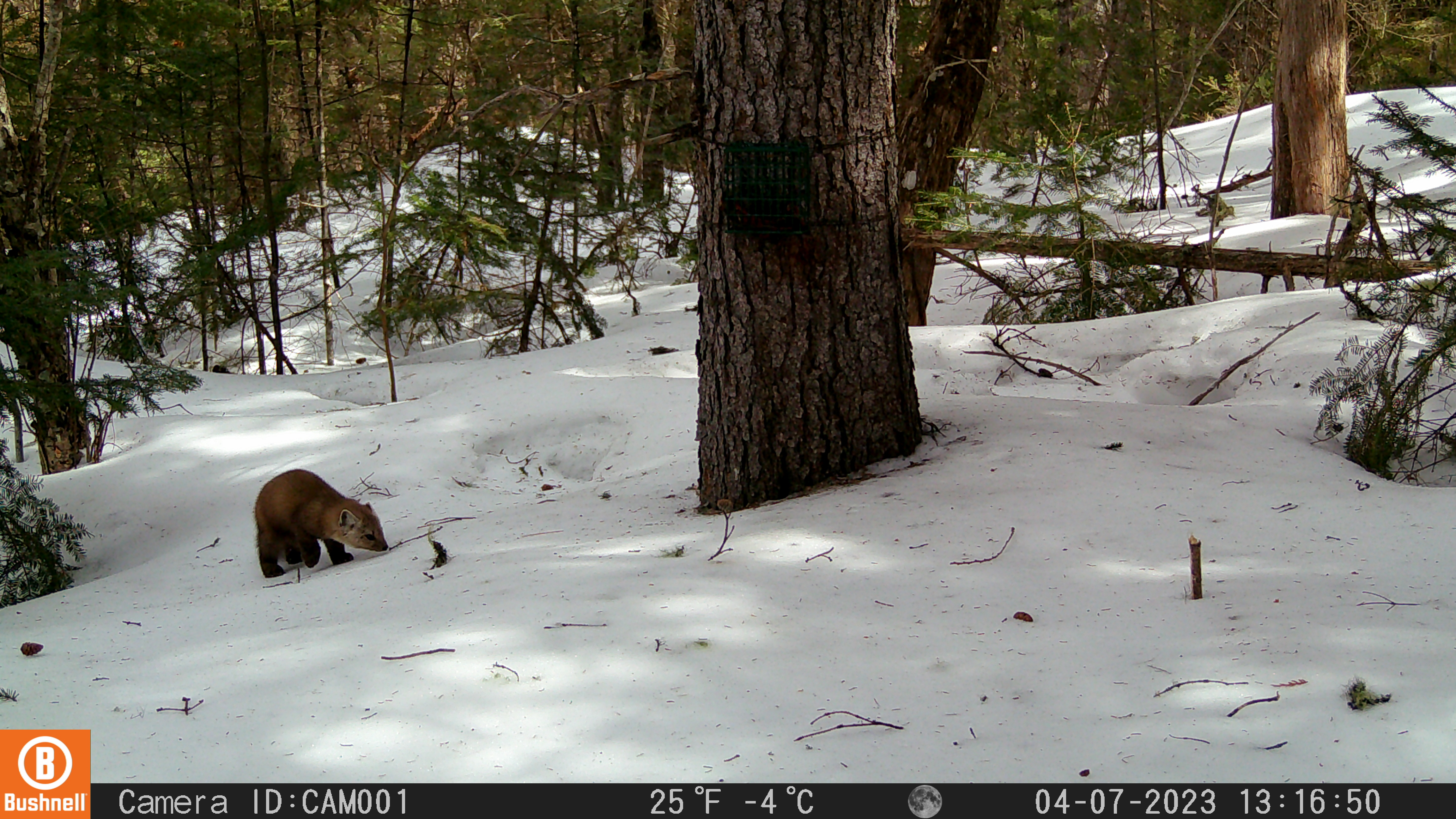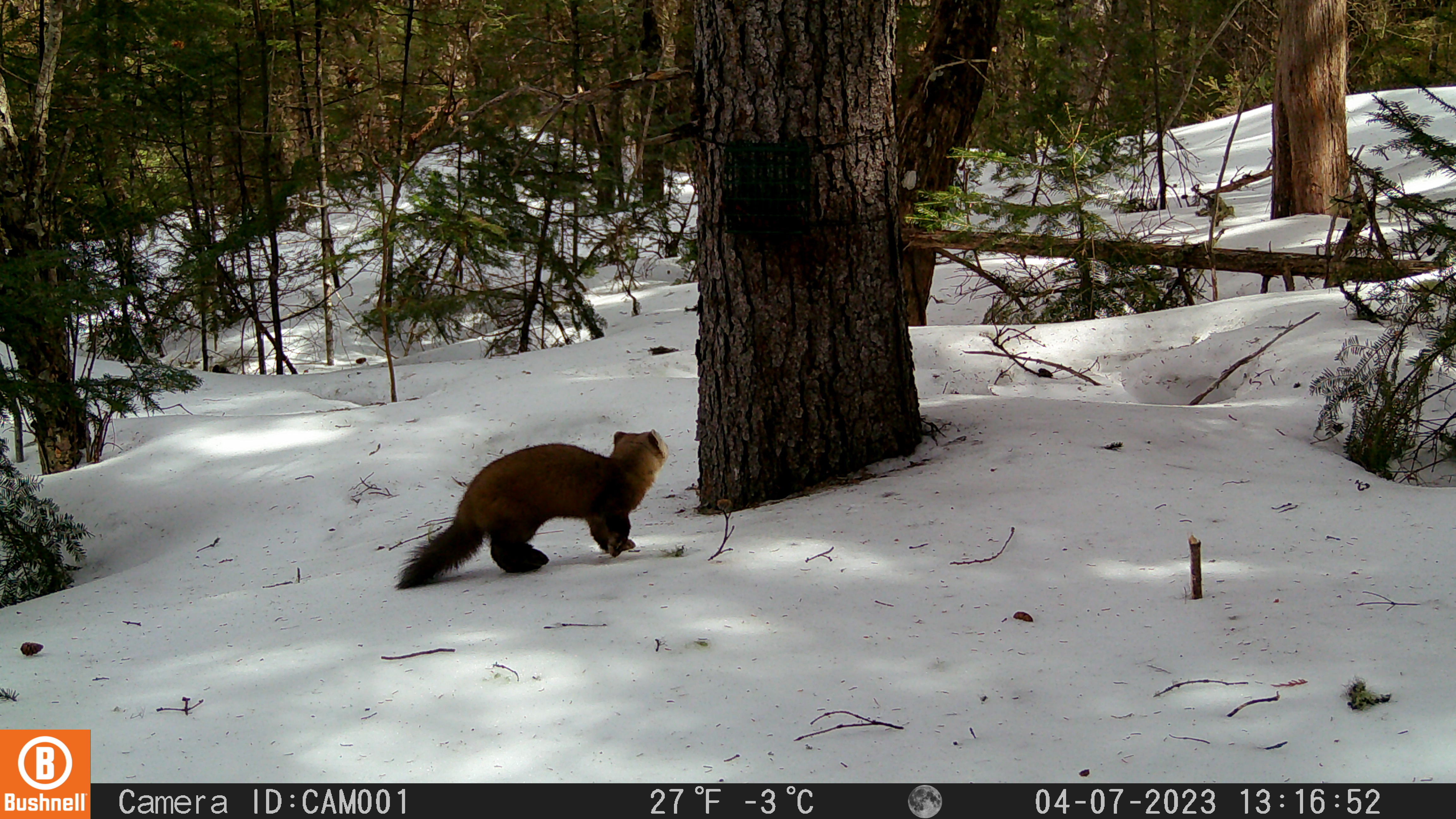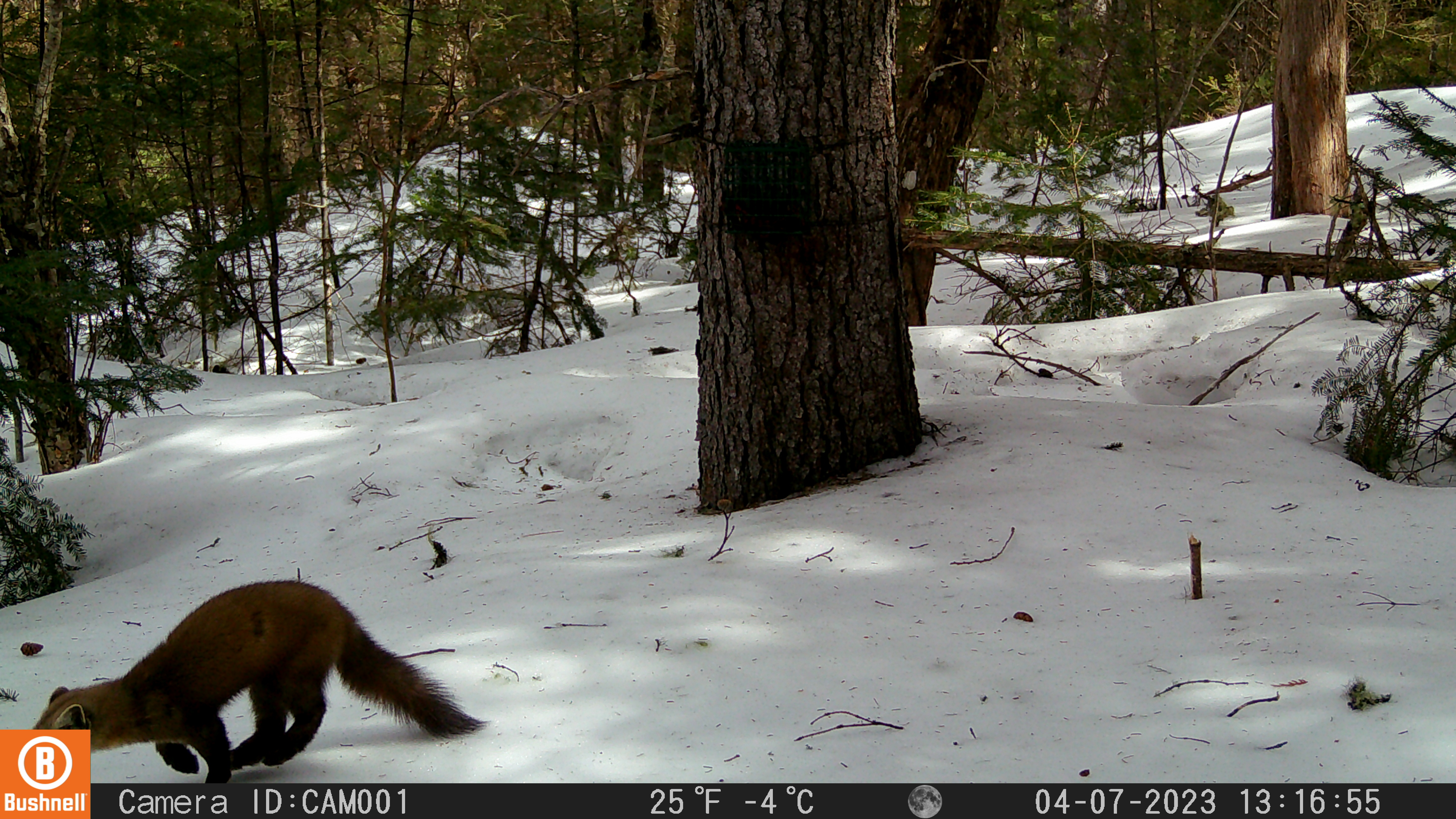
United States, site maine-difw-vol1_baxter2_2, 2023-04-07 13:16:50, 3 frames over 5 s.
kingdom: Animalia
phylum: Chordata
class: Mammalia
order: Carnivora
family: Mustelidae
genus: Martes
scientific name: Martes americana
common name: american marten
American marten (Martes americana).